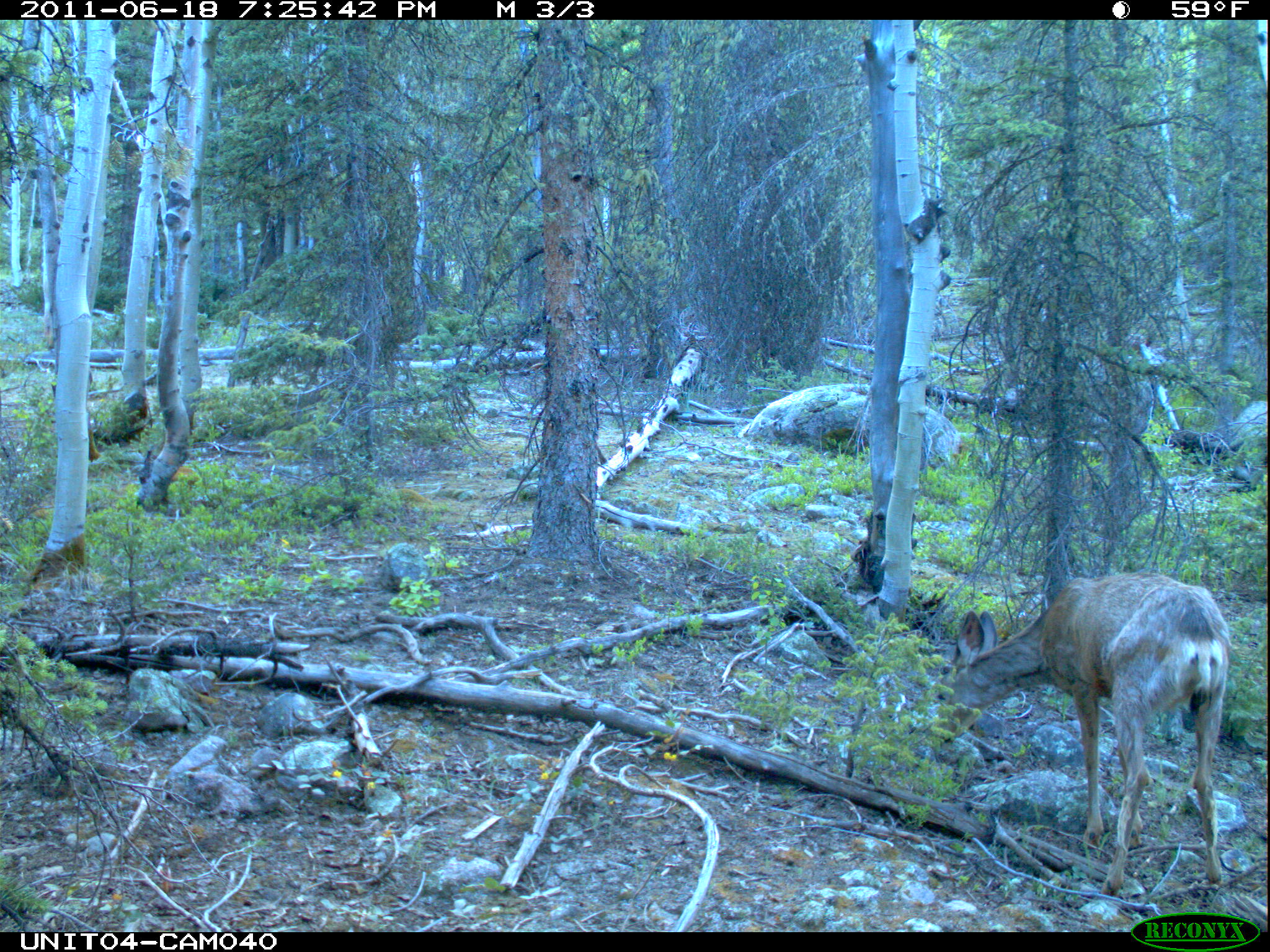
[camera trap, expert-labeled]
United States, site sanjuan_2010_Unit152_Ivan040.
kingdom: Animalia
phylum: Chordata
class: Mammalia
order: Artiodactyla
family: Cervidae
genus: Odocoileus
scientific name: Odocoileus hemionus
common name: mule deer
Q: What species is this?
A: Odocoileus hemionus (mule deer).